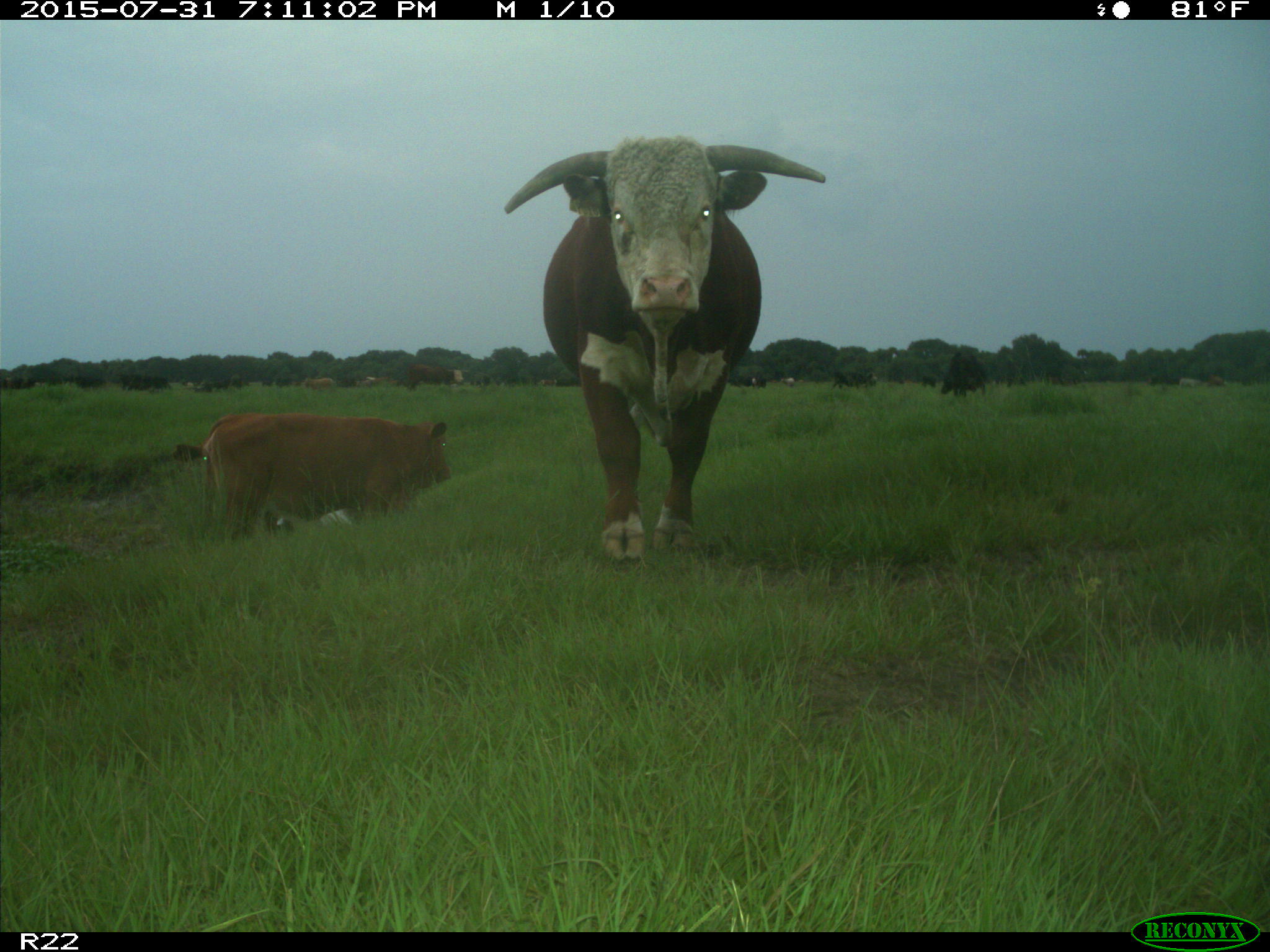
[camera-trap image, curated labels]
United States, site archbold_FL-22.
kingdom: Animalia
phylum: Chordata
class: Mammalia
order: Artiodactyla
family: Bovidae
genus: Bos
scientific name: Bos taurus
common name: domestic cow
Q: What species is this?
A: Bos taurus (domestic cow).